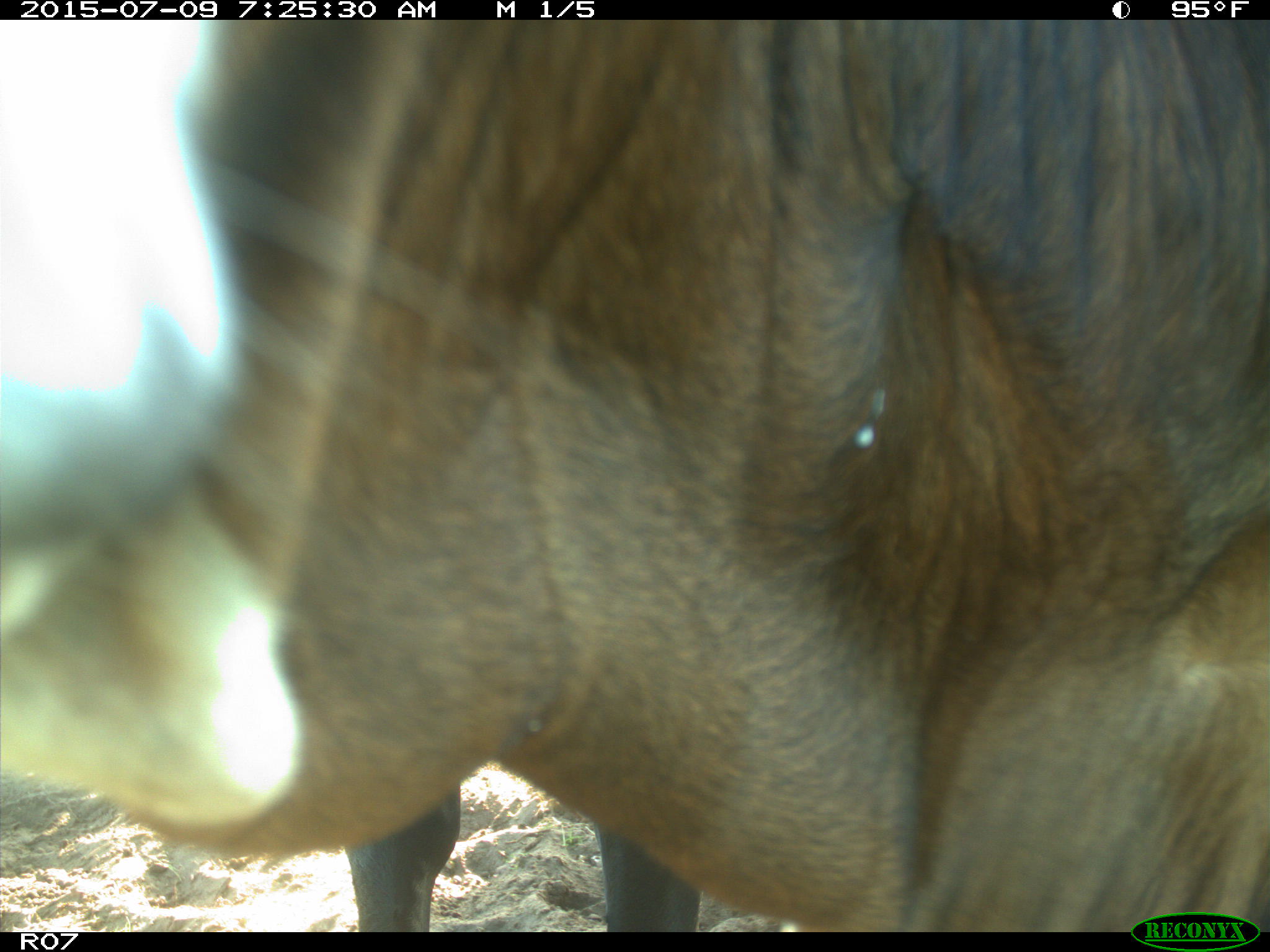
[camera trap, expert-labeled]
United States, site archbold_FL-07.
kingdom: Animalia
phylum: Chordata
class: Mammalia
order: Artiodactyla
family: Bovidae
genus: Bos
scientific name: Bos taurus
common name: domestic cow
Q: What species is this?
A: Bos taurus (domestic cow).